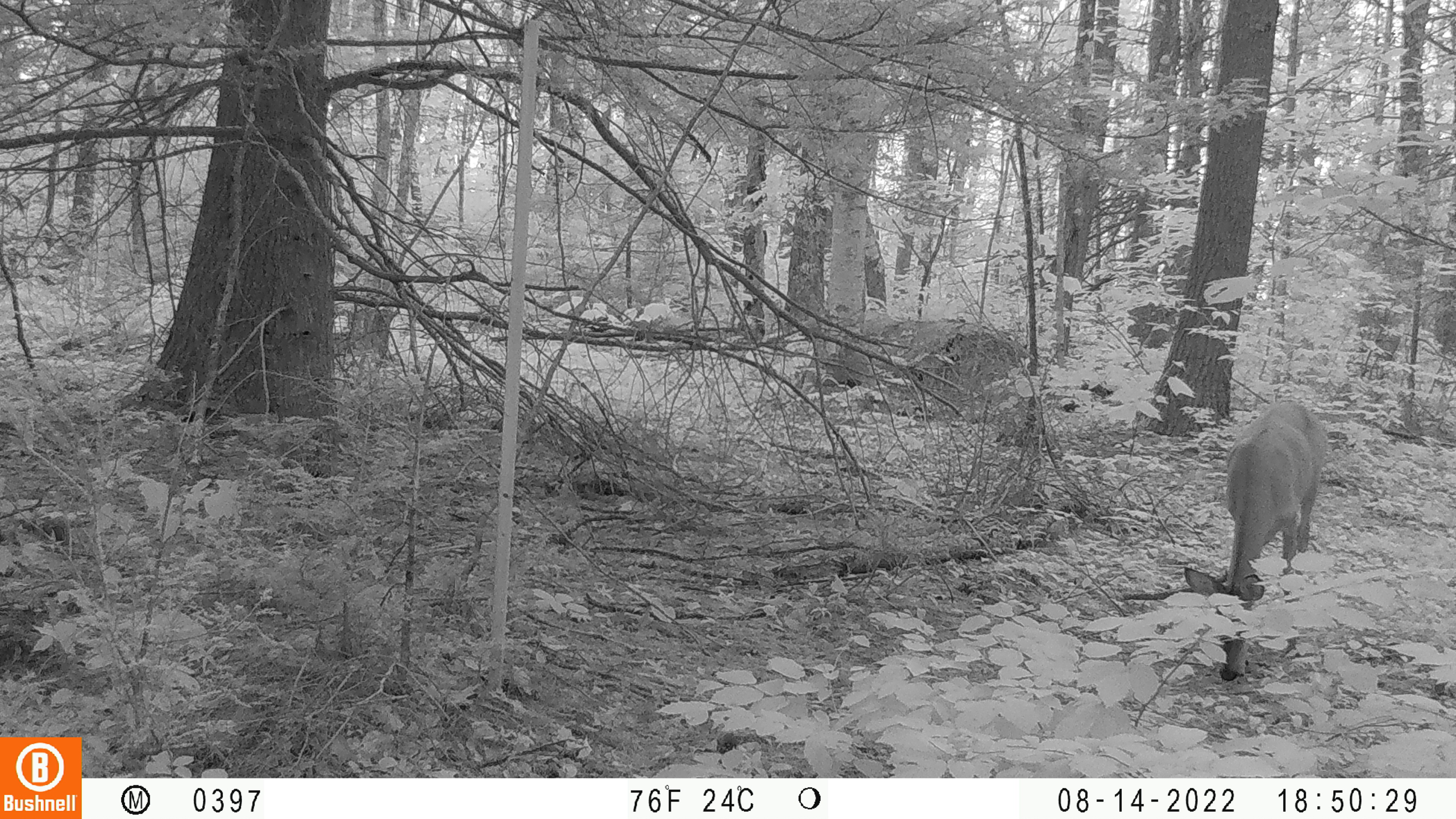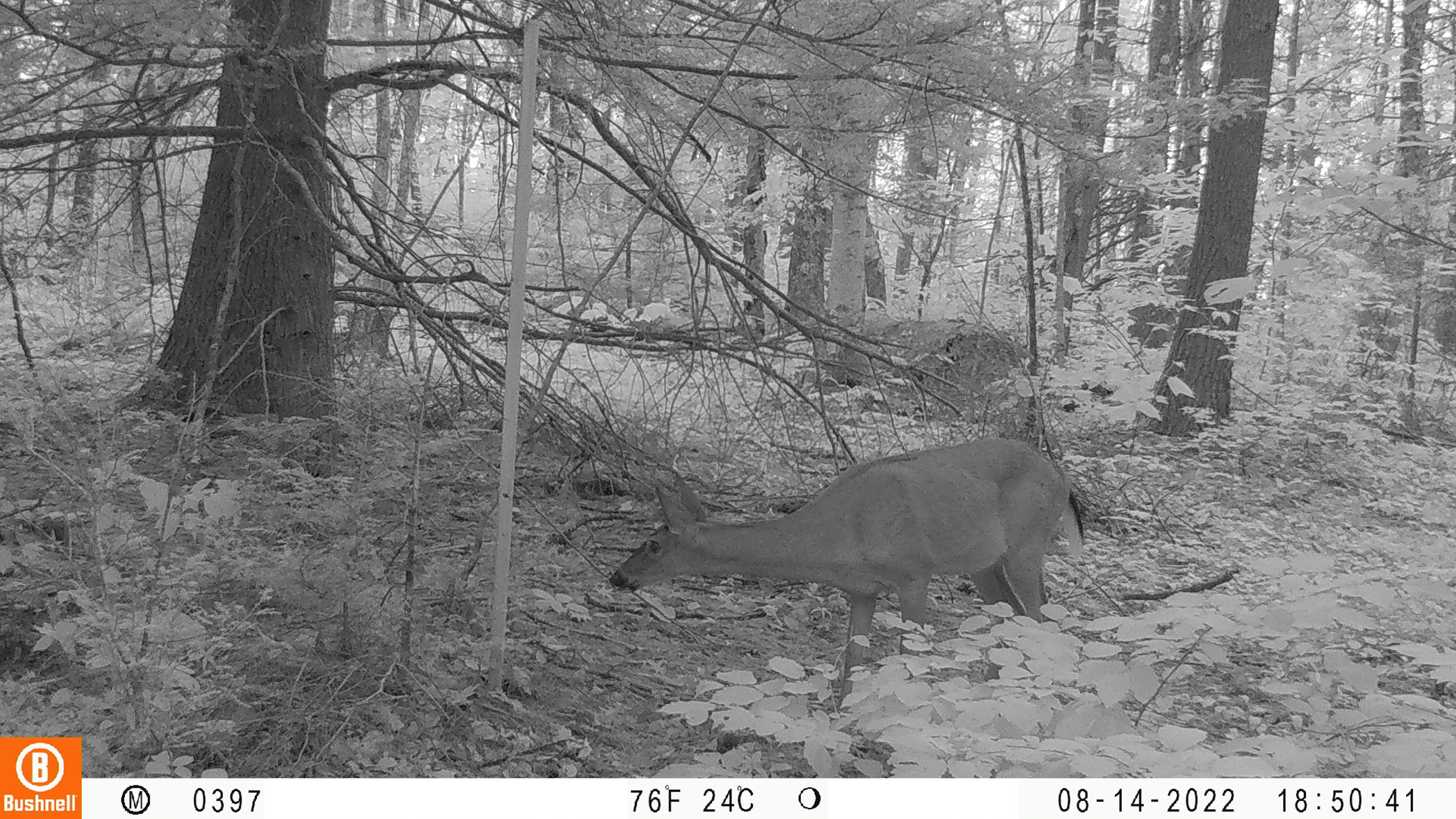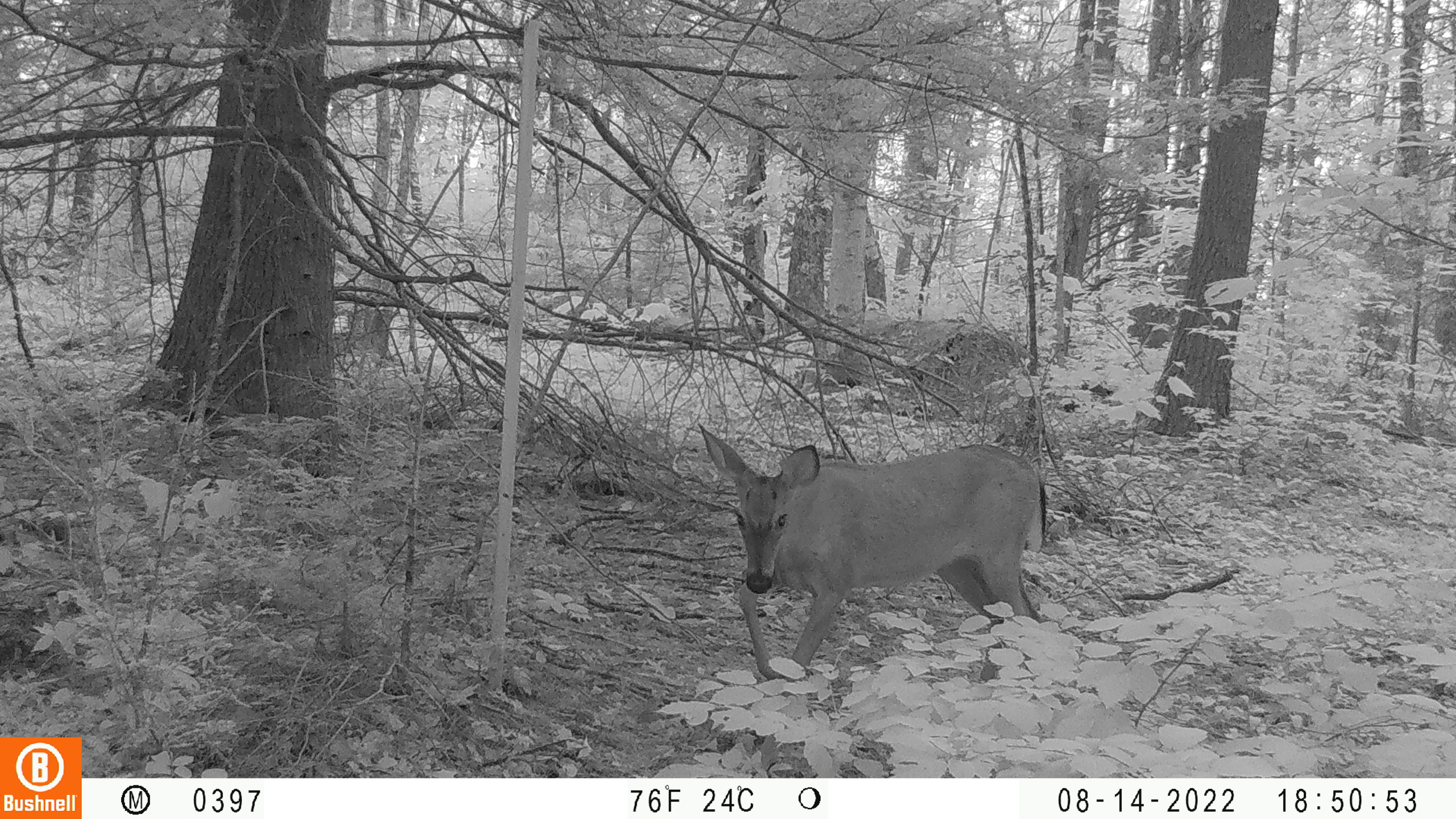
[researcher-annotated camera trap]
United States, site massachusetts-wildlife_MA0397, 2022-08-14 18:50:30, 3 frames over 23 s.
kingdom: Animalia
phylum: Chordata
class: Mammalia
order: Artiodactyla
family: Cervidae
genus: Odocoileus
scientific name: Odocoileus virginianus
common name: white-tailed deer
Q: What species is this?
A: White-tailed deer (Odocoileus virginianus).